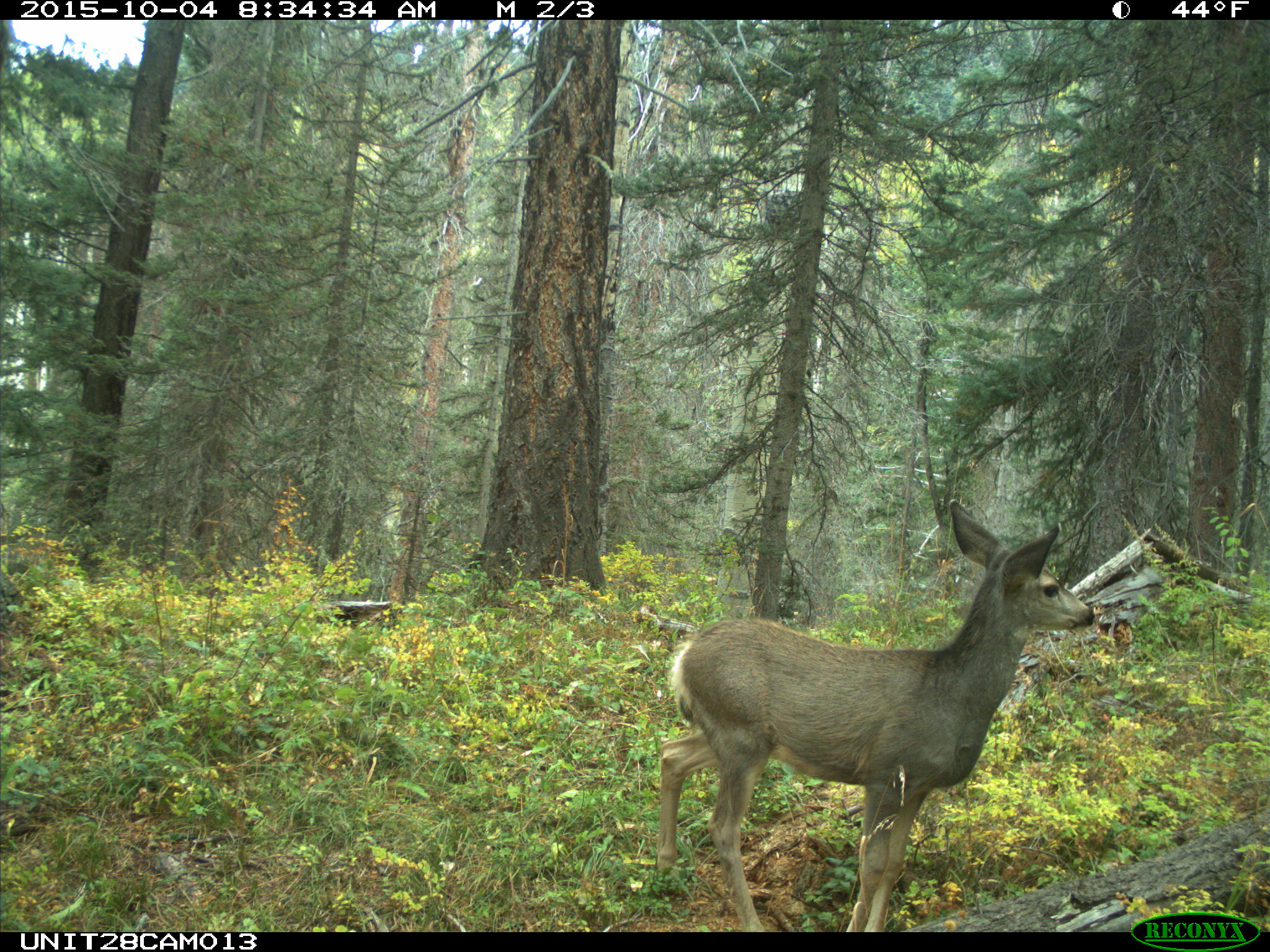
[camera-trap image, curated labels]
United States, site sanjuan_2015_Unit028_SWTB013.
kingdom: Animalia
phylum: Chordata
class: Mammalia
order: Artiodactyla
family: Cervidae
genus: Odocoileus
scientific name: Odocoileus hemionus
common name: mule deer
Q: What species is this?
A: Odocoileus hemionus (mule deer).